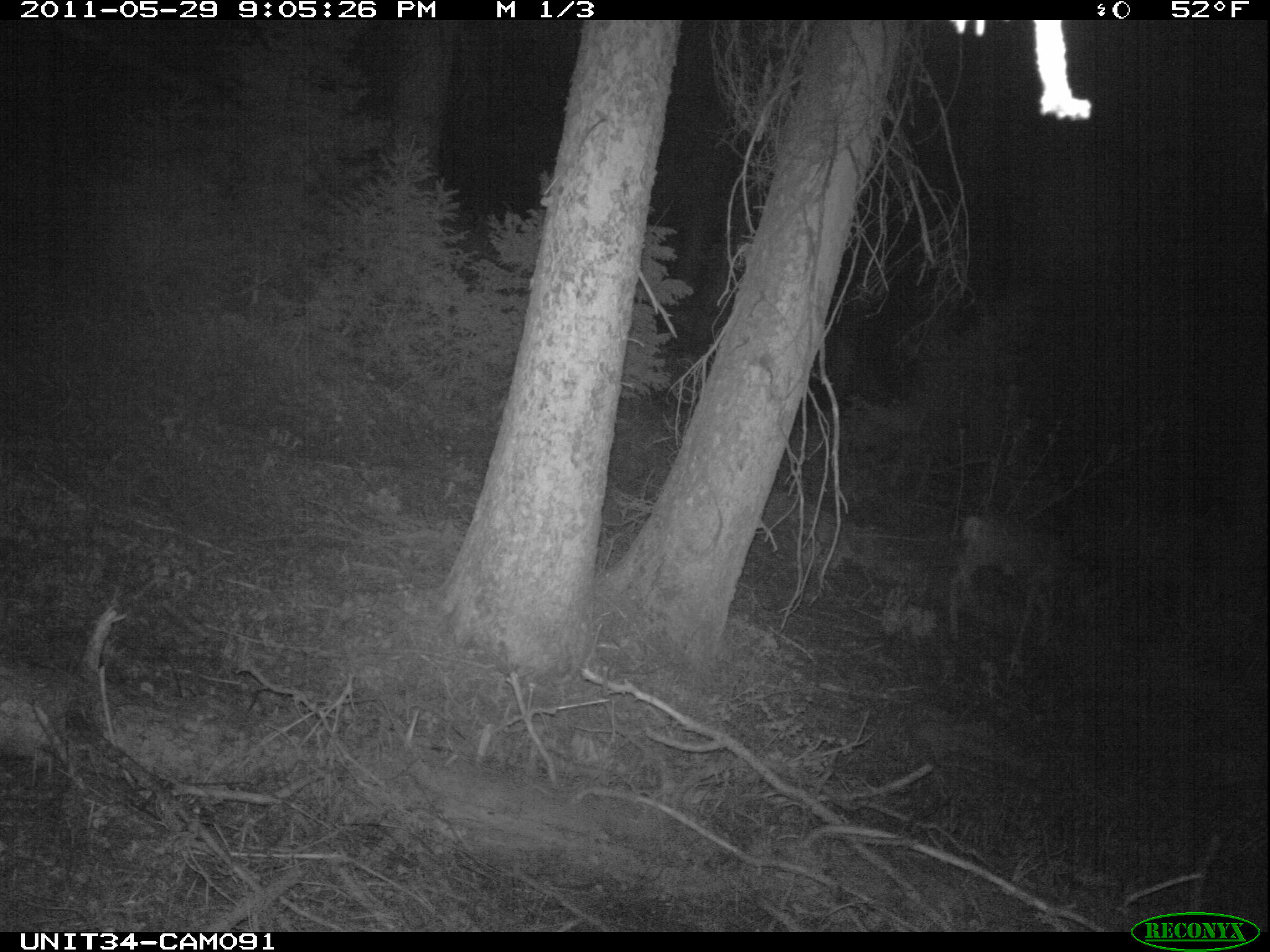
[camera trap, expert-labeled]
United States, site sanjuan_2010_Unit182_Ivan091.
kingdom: Animalia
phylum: Chordata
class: Mammalia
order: Artiodactyla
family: Cervidae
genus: Odocoileus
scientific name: Odocoileus hemionus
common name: mule deer